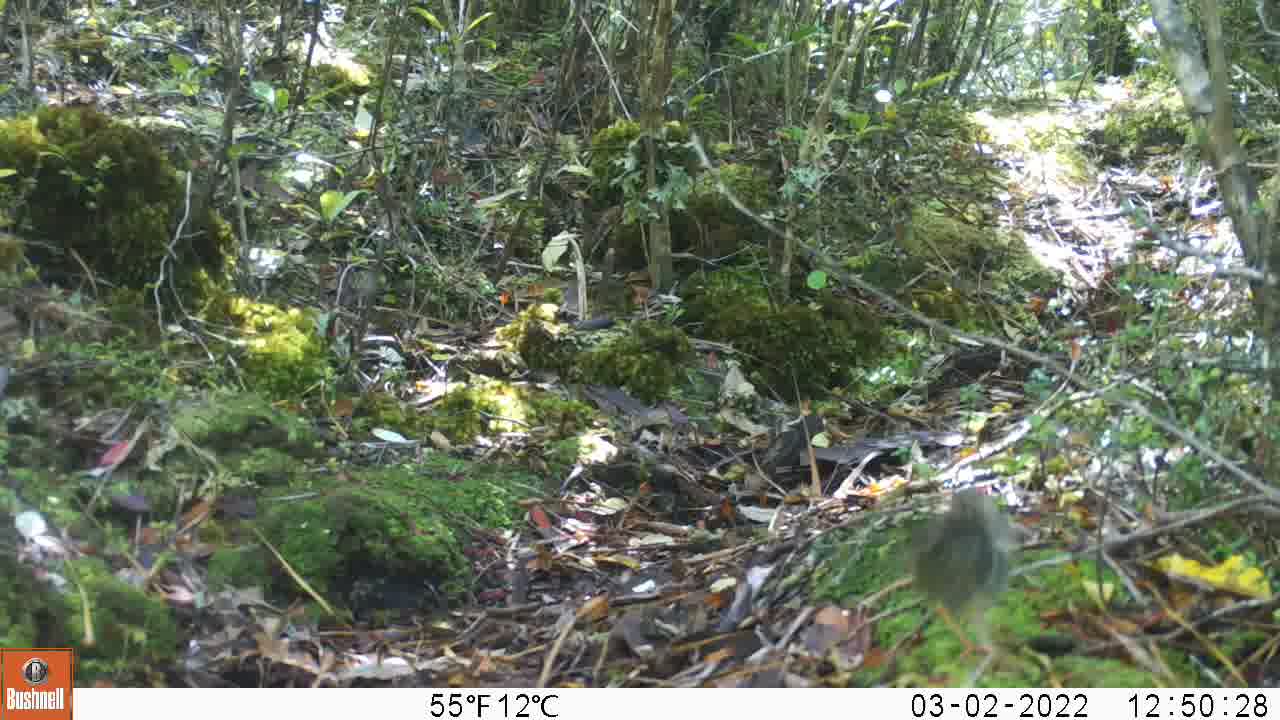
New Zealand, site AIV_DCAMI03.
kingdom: Animalia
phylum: Chordata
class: Aves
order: Passeriformes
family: Prunellidae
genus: Prunella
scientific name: Prunella modularis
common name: dunnock